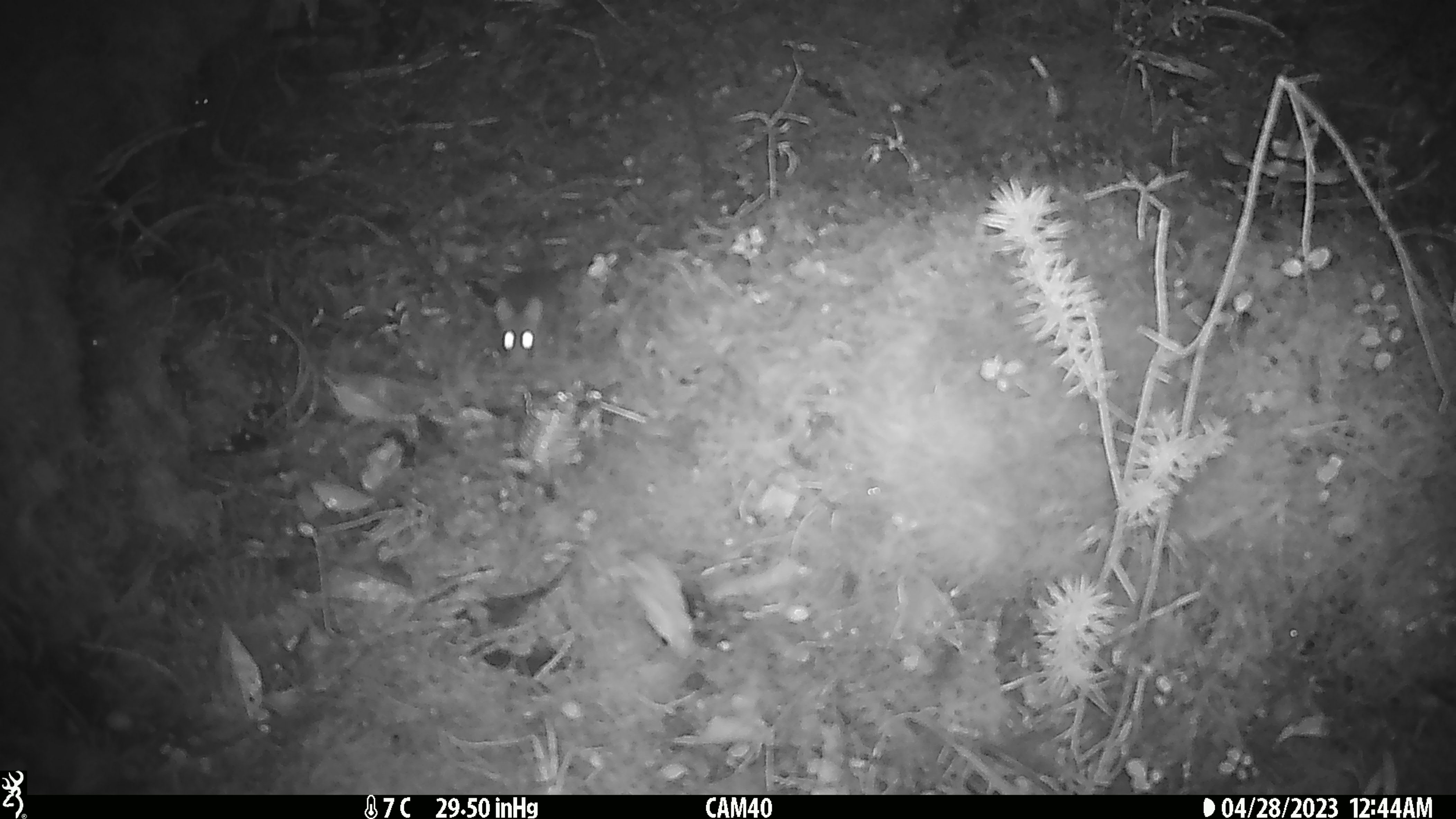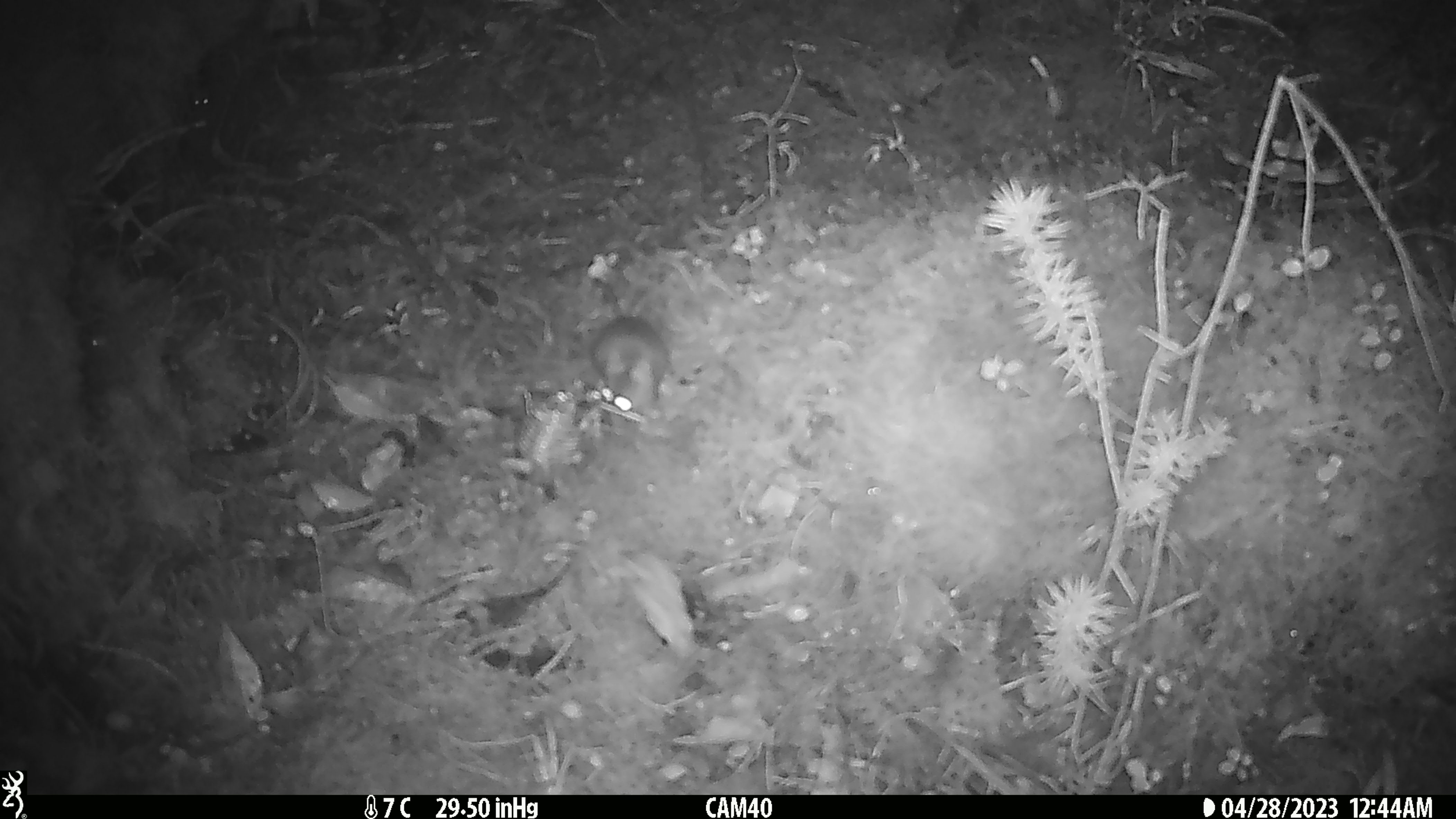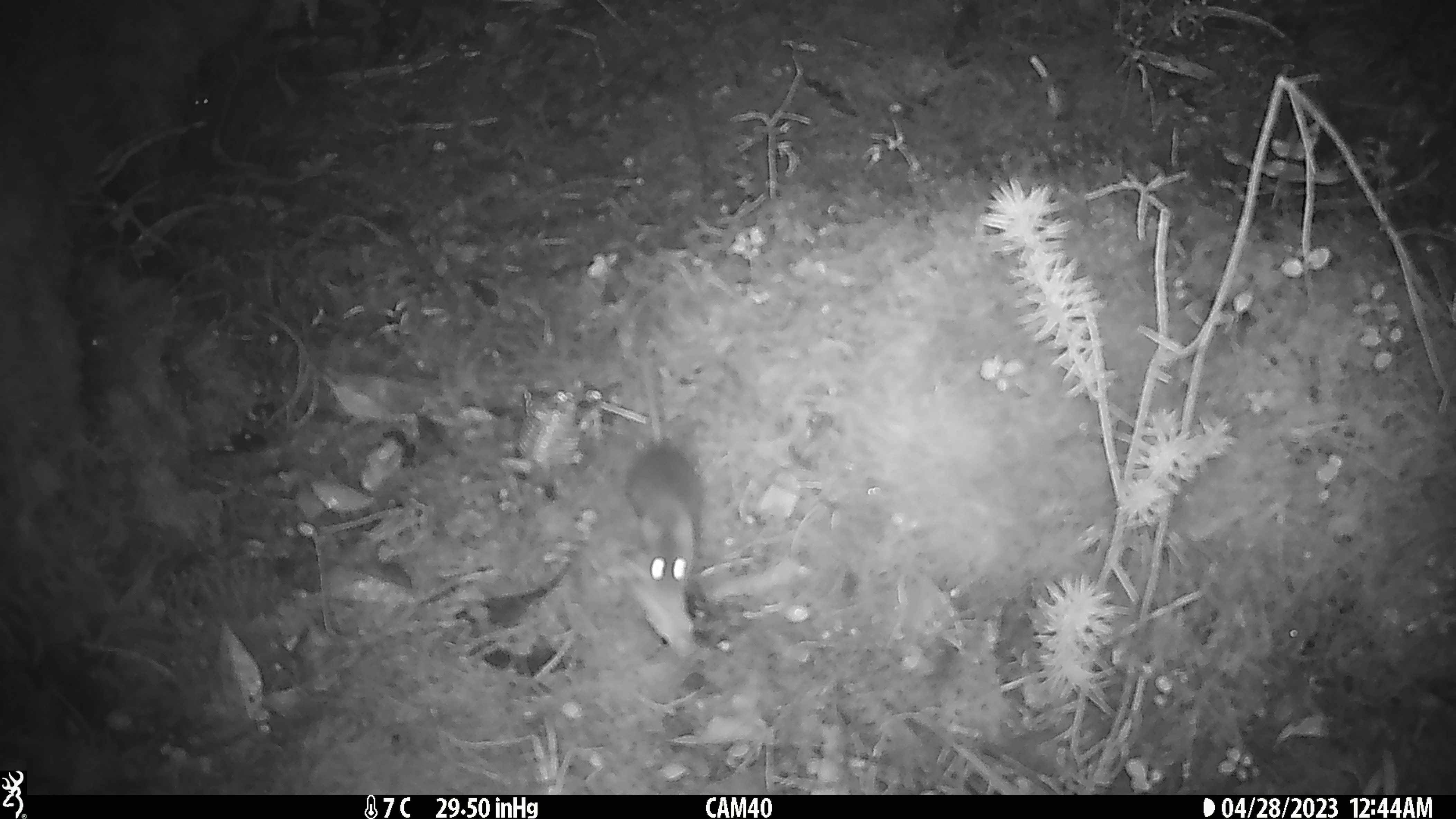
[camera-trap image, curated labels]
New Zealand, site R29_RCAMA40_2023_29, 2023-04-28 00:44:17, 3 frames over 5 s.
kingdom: Animalia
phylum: Chordata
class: Mammalia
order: Rodentia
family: Muridae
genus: Mus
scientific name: Mus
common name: mouse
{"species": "mouse (Mus)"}